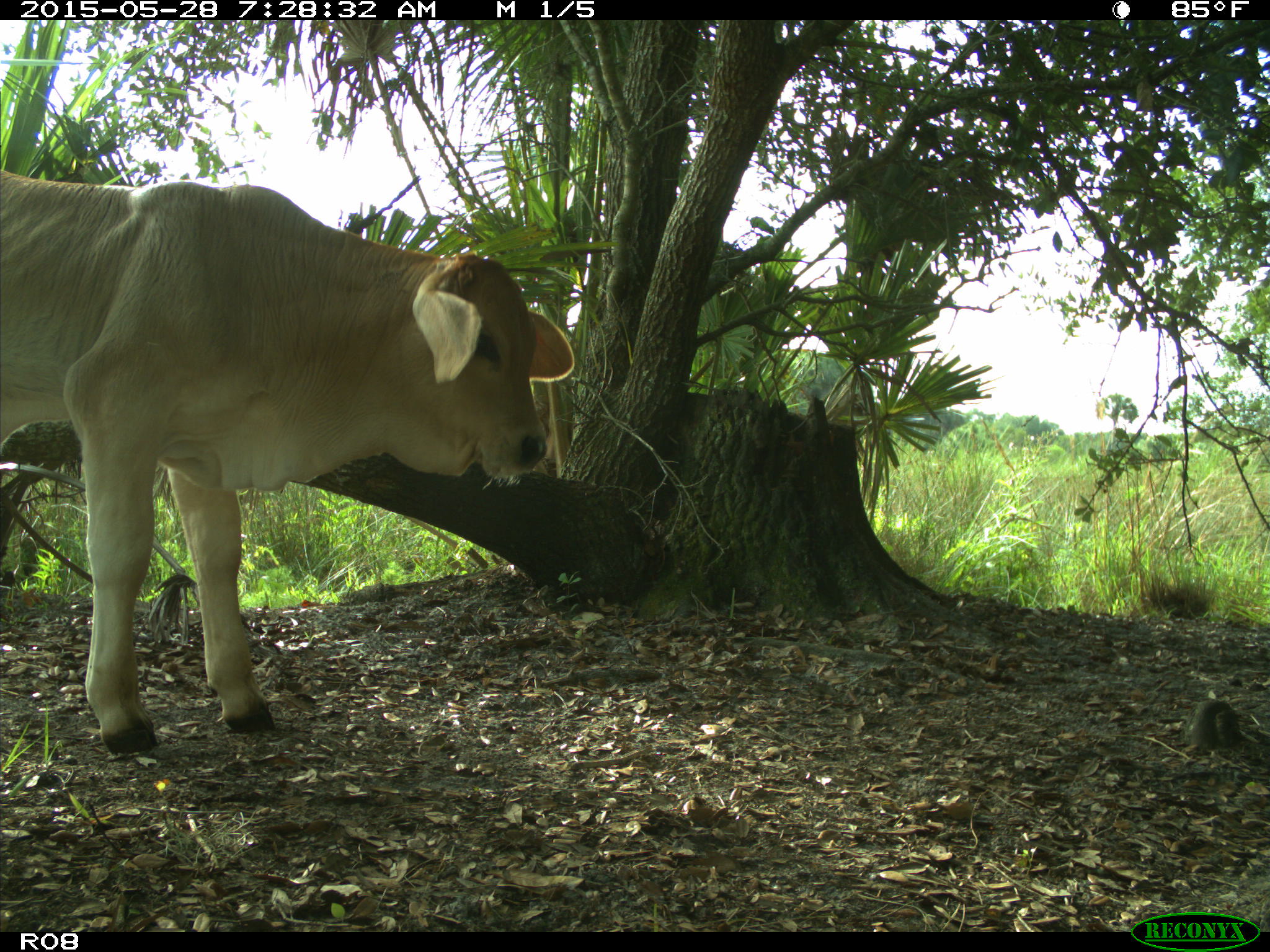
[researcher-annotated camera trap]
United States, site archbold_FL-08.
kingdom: Animalia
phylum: Chordata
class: Mammalia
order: Artiodactyla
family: Bovidae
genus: Bos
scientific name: Bos taurus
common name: domestic cow